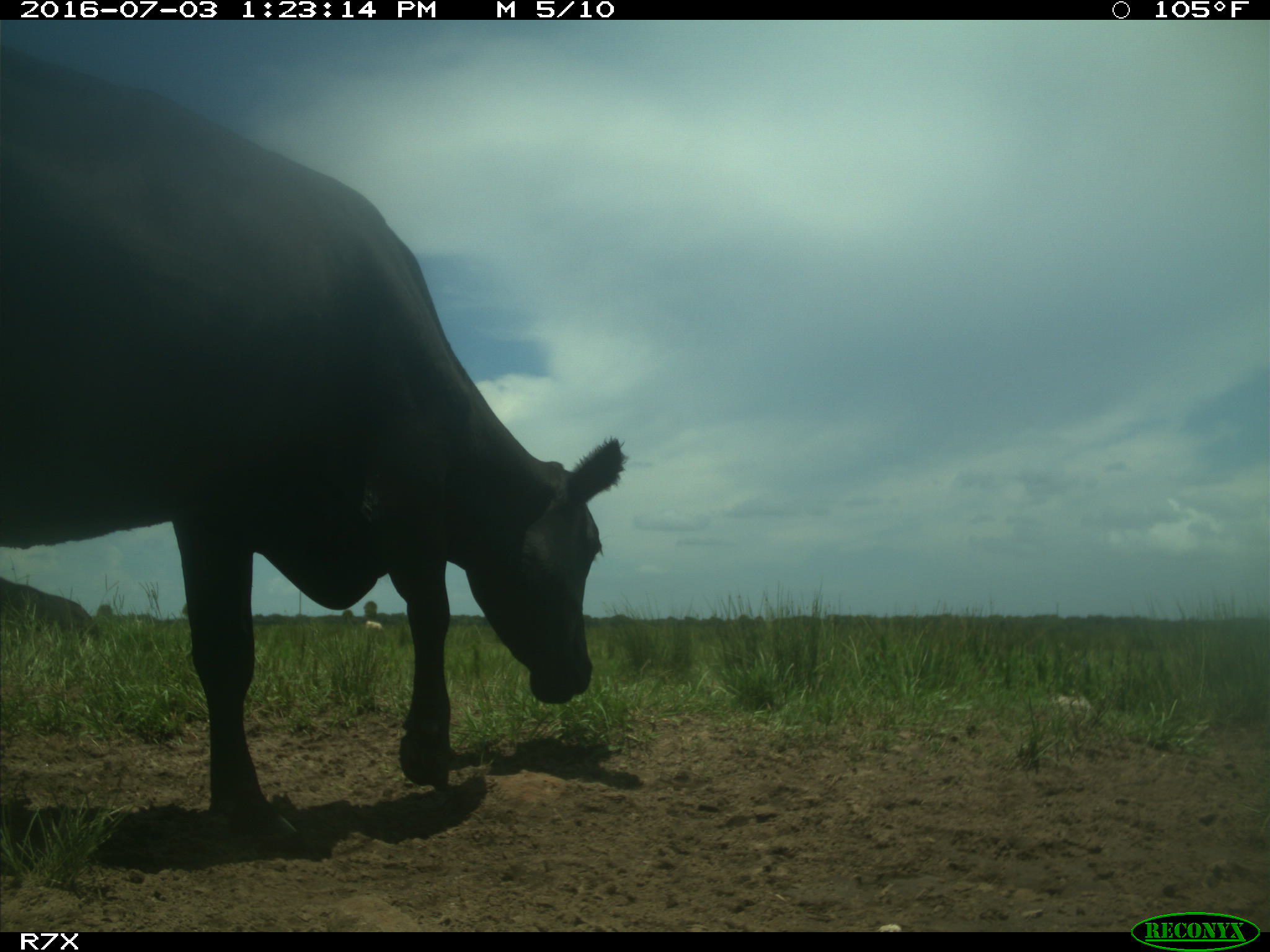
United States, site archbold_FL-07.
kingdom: Animalia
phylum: Chordata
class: Mammalia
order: Artiodactyla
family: Bovidae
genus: Bos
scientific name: Bos taurus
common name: domestic cow